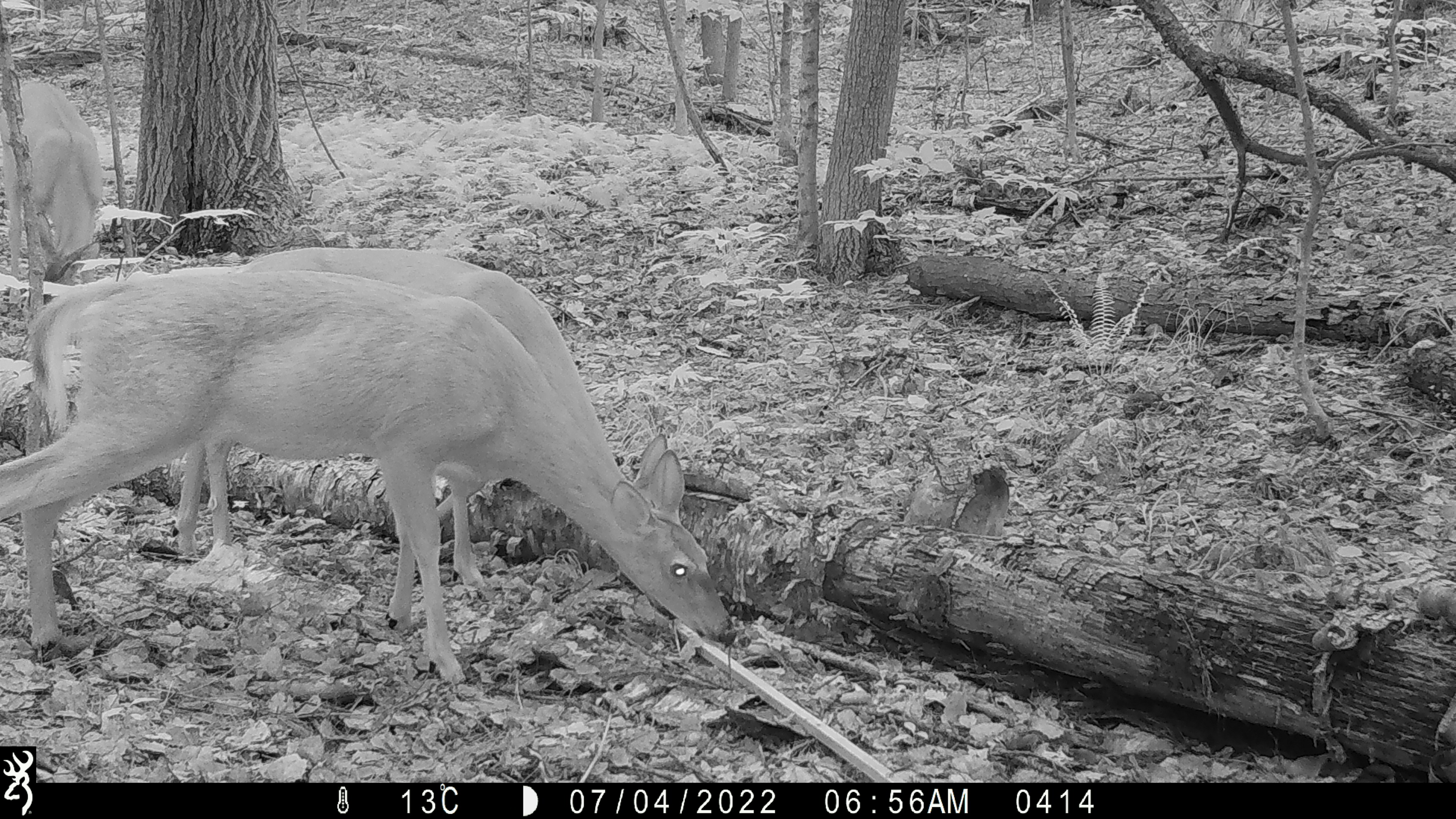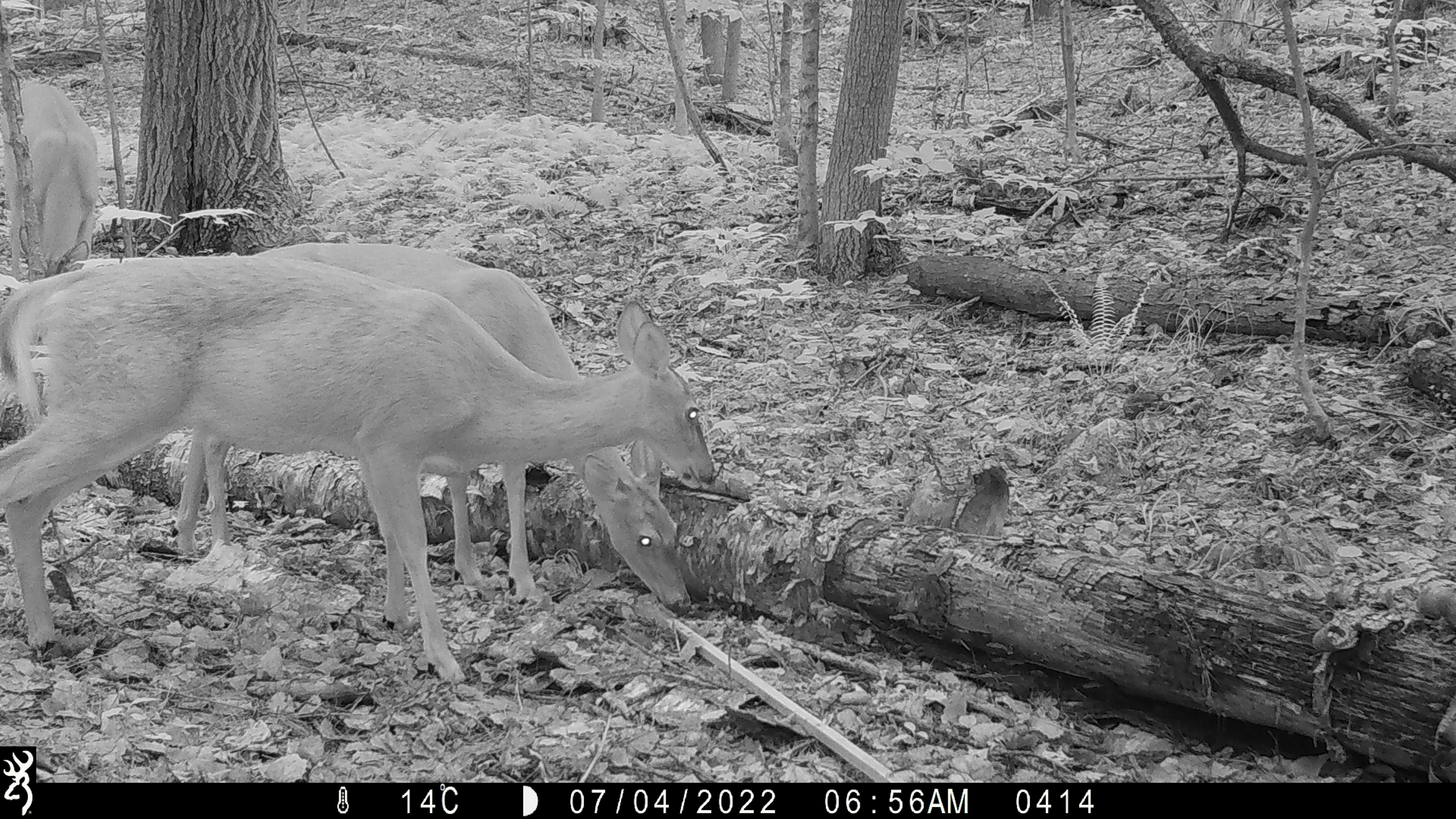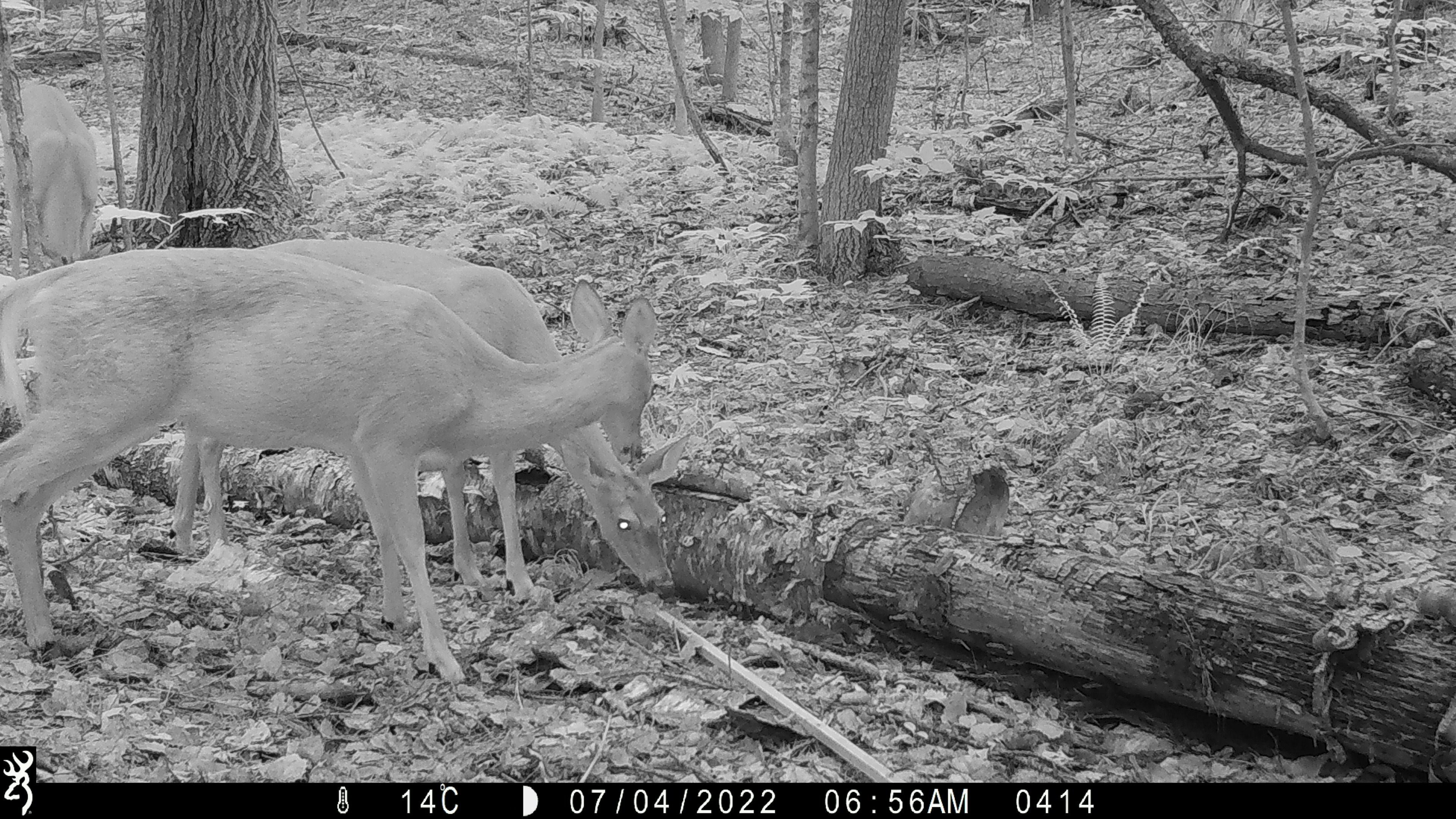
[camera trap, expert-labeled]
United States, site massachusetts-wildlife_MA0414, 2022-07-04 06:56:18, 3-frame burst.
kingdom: Animalia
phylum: Chordata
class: Mammalia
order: Artiodactyla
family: Cervidae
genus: Odocoileus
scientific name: Odocoileus virginianus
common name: white-tailed deer